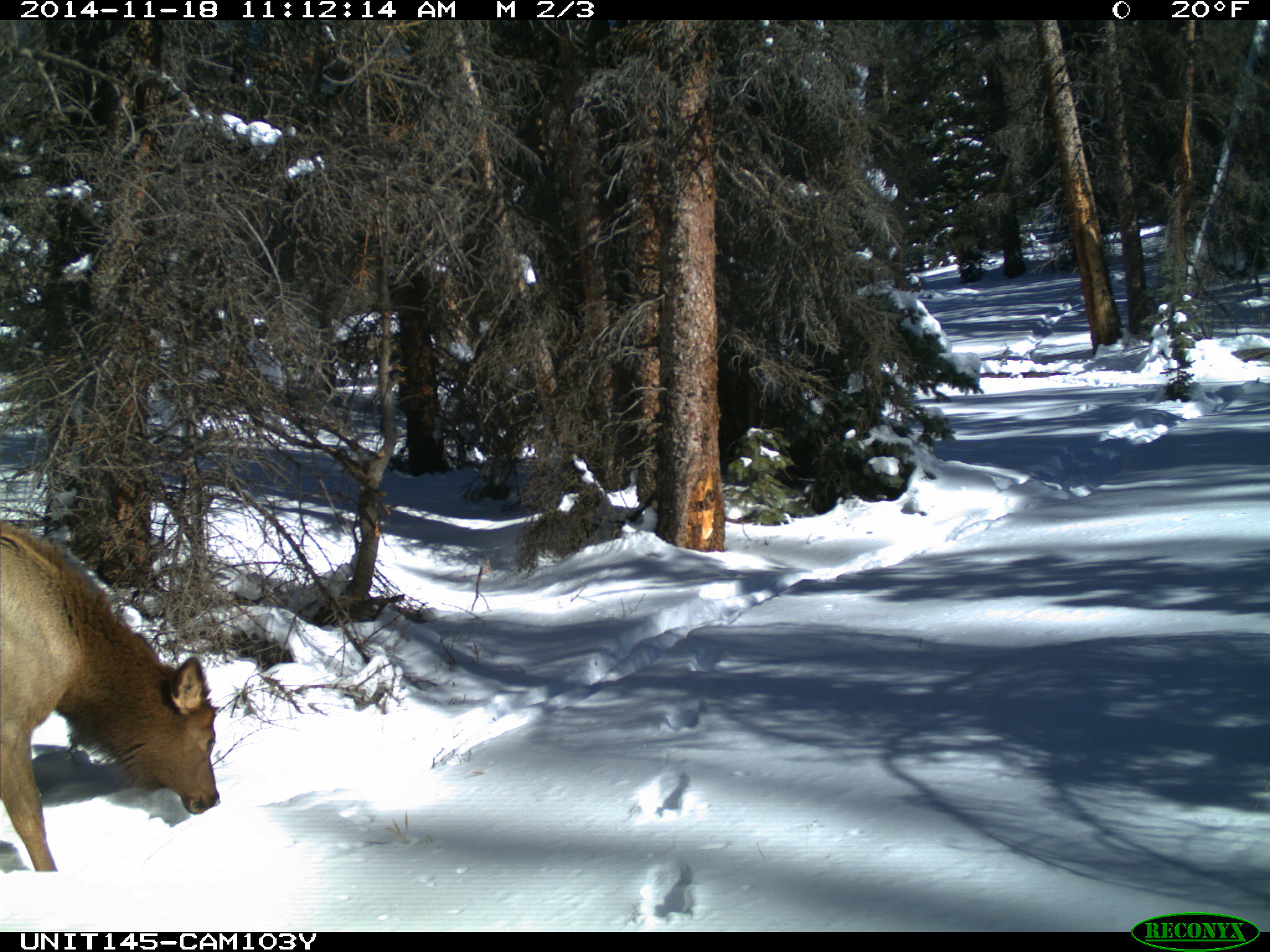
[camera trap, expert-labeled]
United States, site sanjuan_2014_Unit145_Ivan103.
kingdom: Animalia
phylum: Chordata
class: Mammalia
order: Artiodactyla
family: Cervidae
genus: Cervus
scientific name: Cervus elaphus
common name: red deer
Cervus elaphus (red deer).